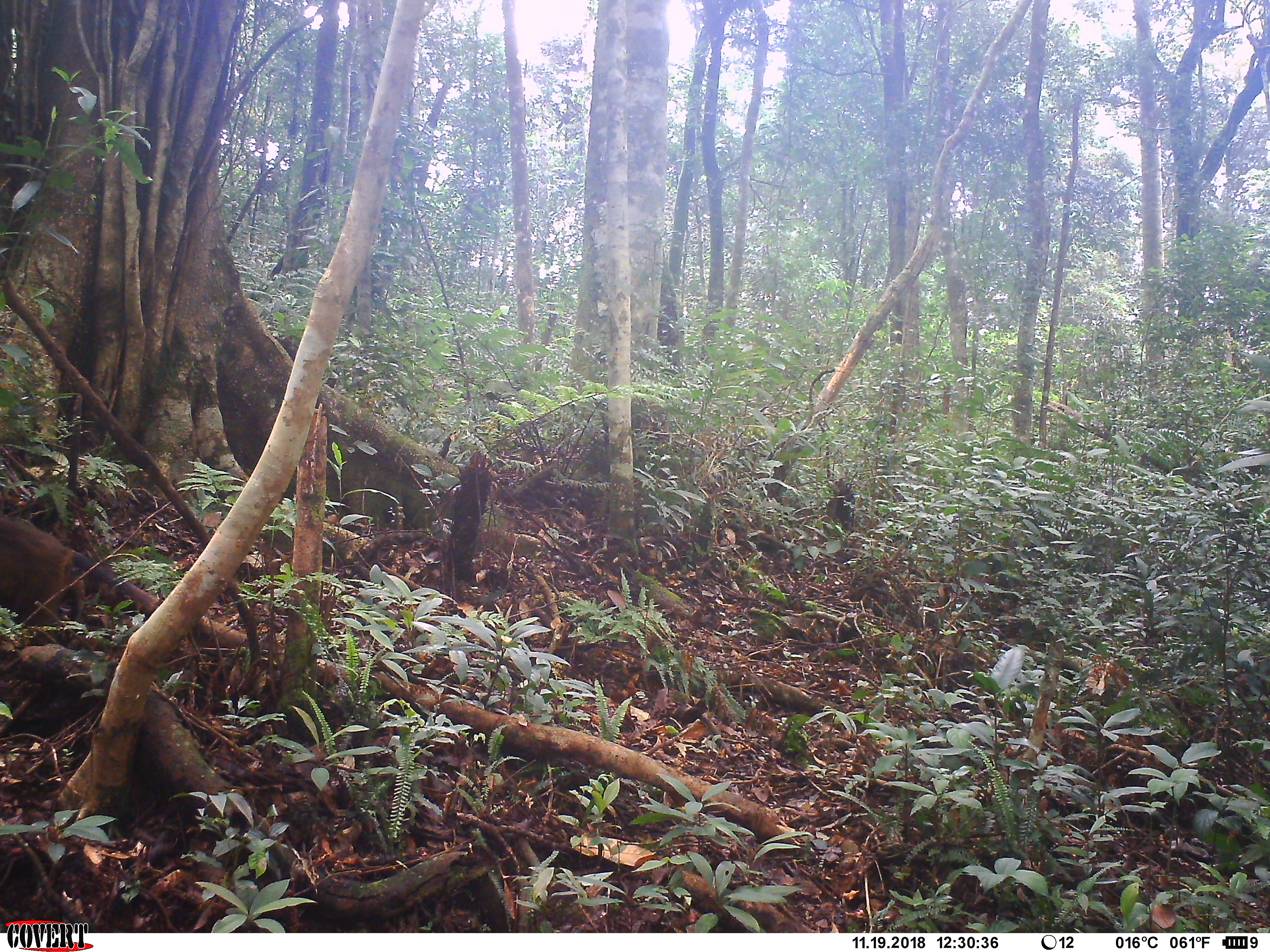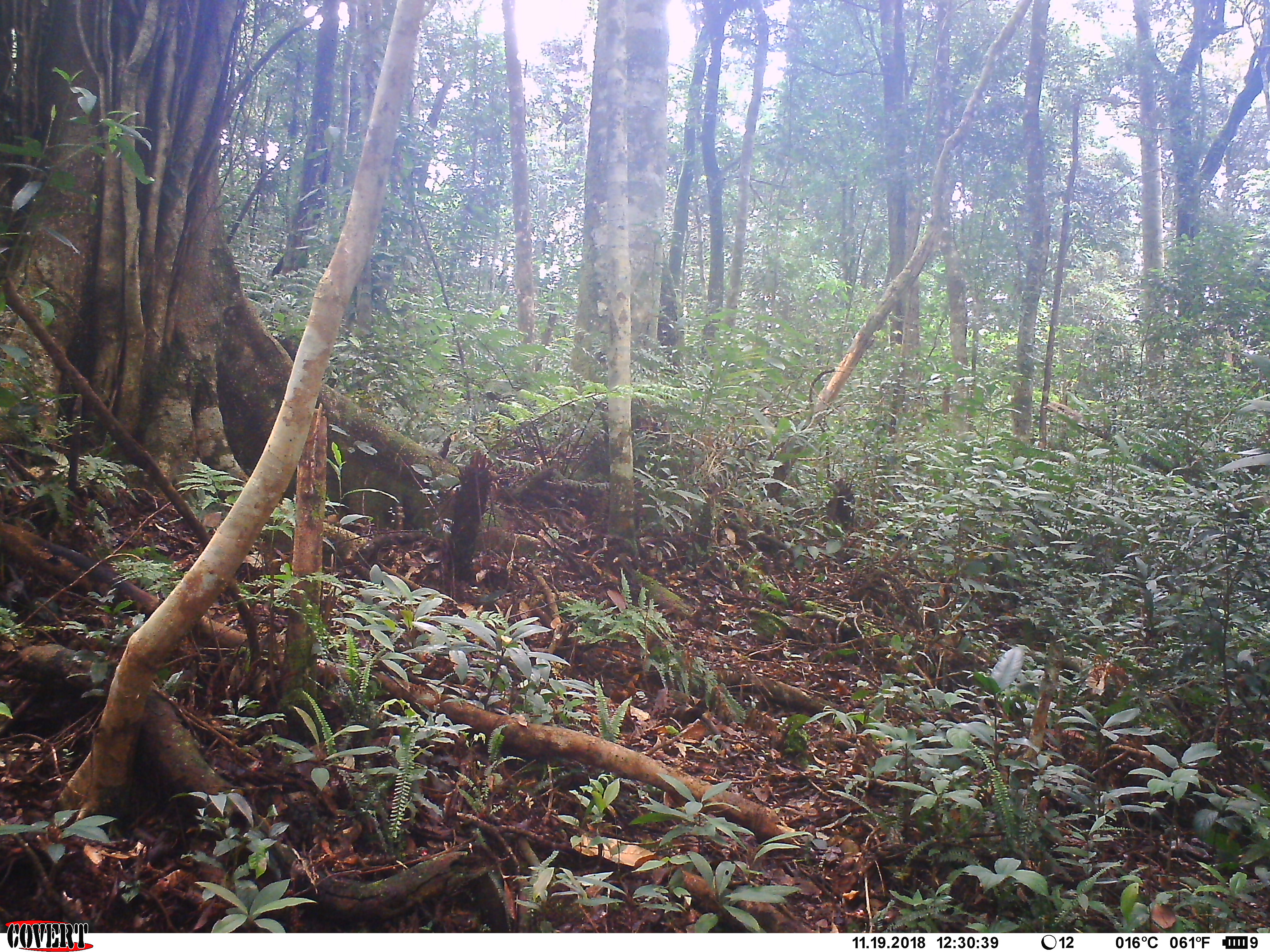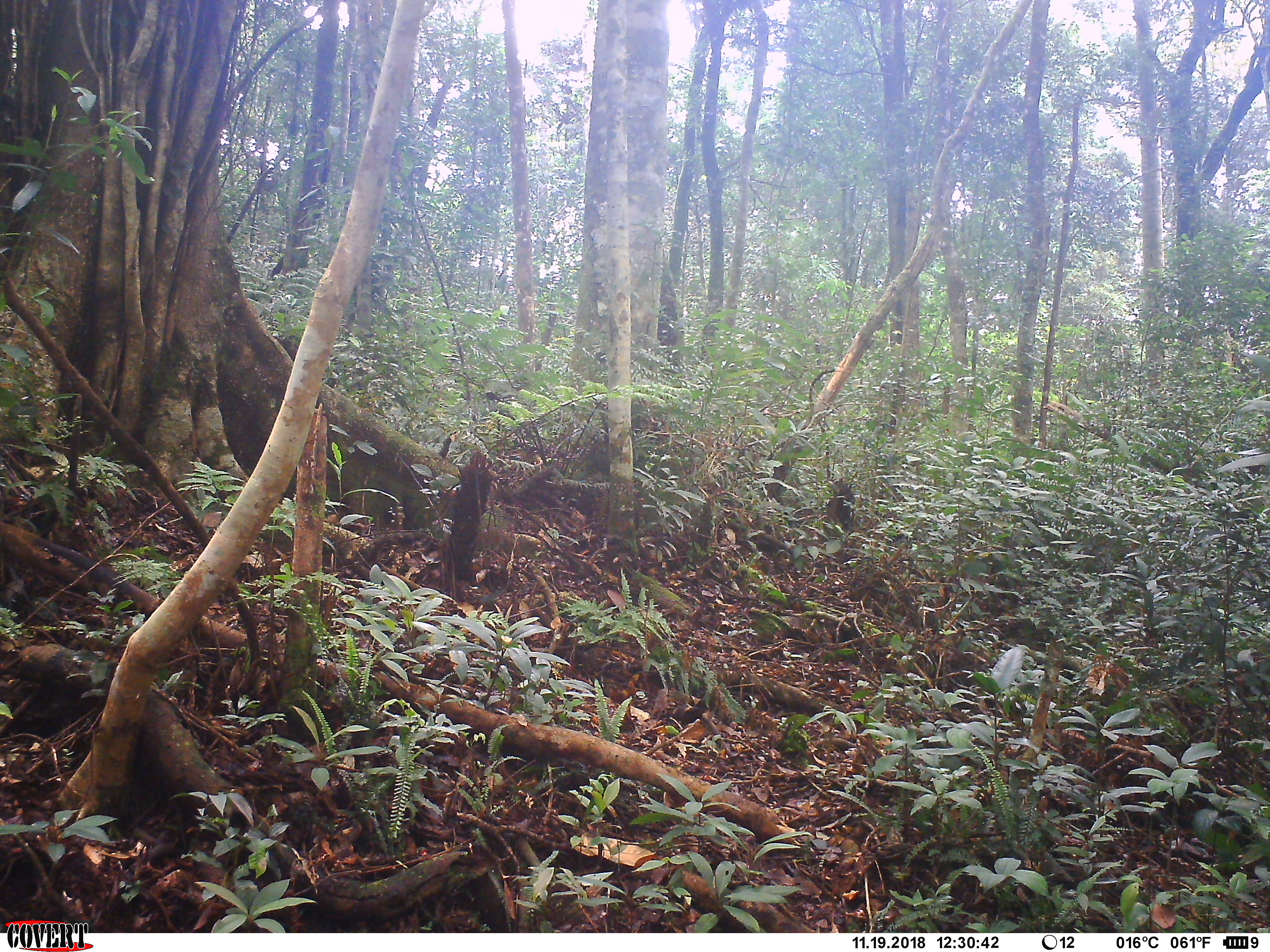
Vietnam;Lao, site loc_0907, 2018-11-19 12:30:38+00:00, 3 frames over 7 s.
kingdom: Animalia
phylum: Chordata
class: Mammalia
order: Primates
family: Cercopithecidae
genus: Macaca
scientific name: Macaca arctoides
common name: stump-tailed macaque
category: stump tailed macaque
Stump tailed macaque (stump-tailed macaque) (Macaca arctoides). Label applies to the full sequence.